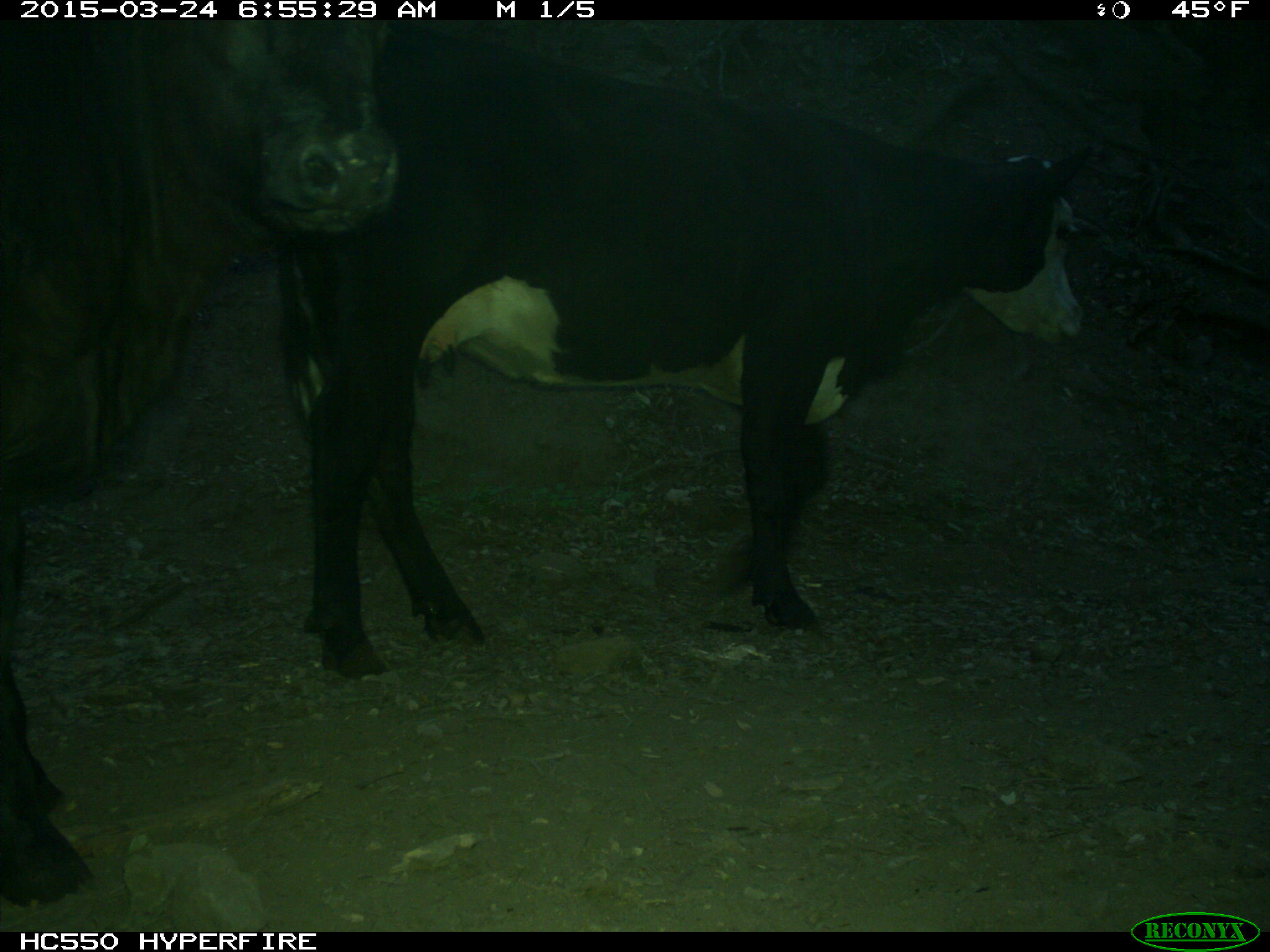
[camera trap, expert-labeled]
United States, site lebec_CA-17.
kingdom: Animalia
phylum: Chordata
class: Mammalia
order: Artiodactyla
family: Bovidae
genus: Bos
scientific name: Bos taurus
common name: domestic cow